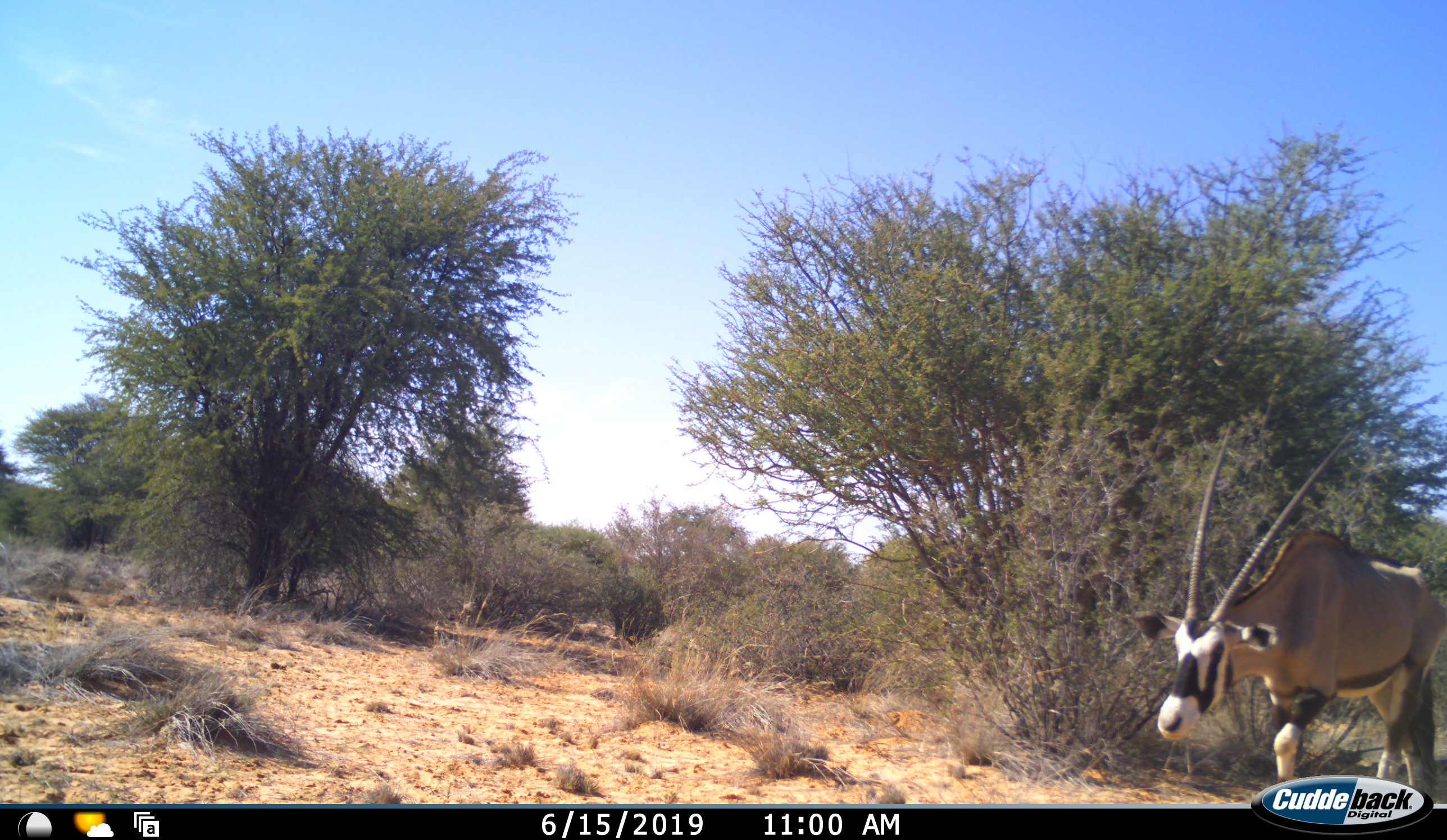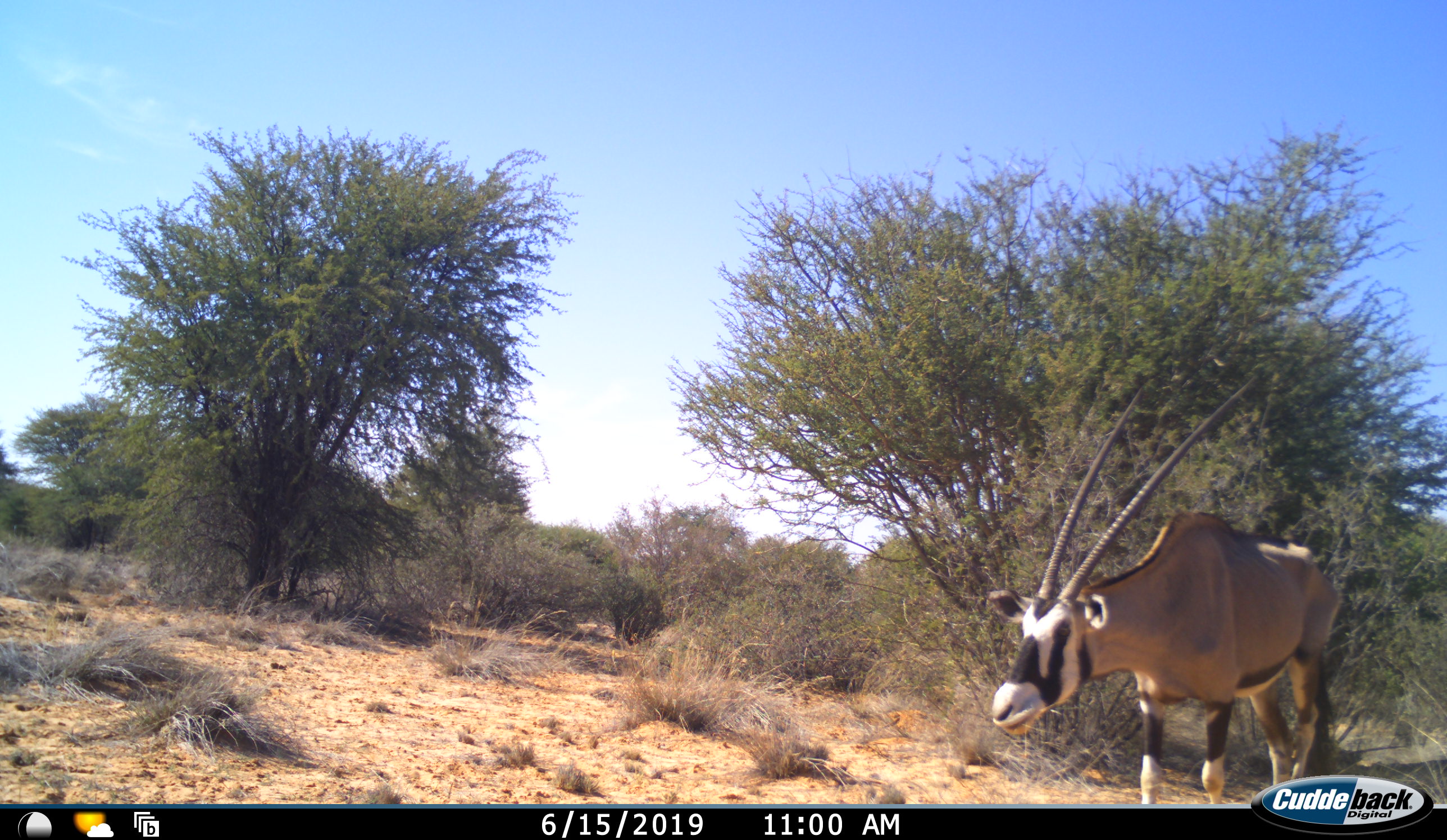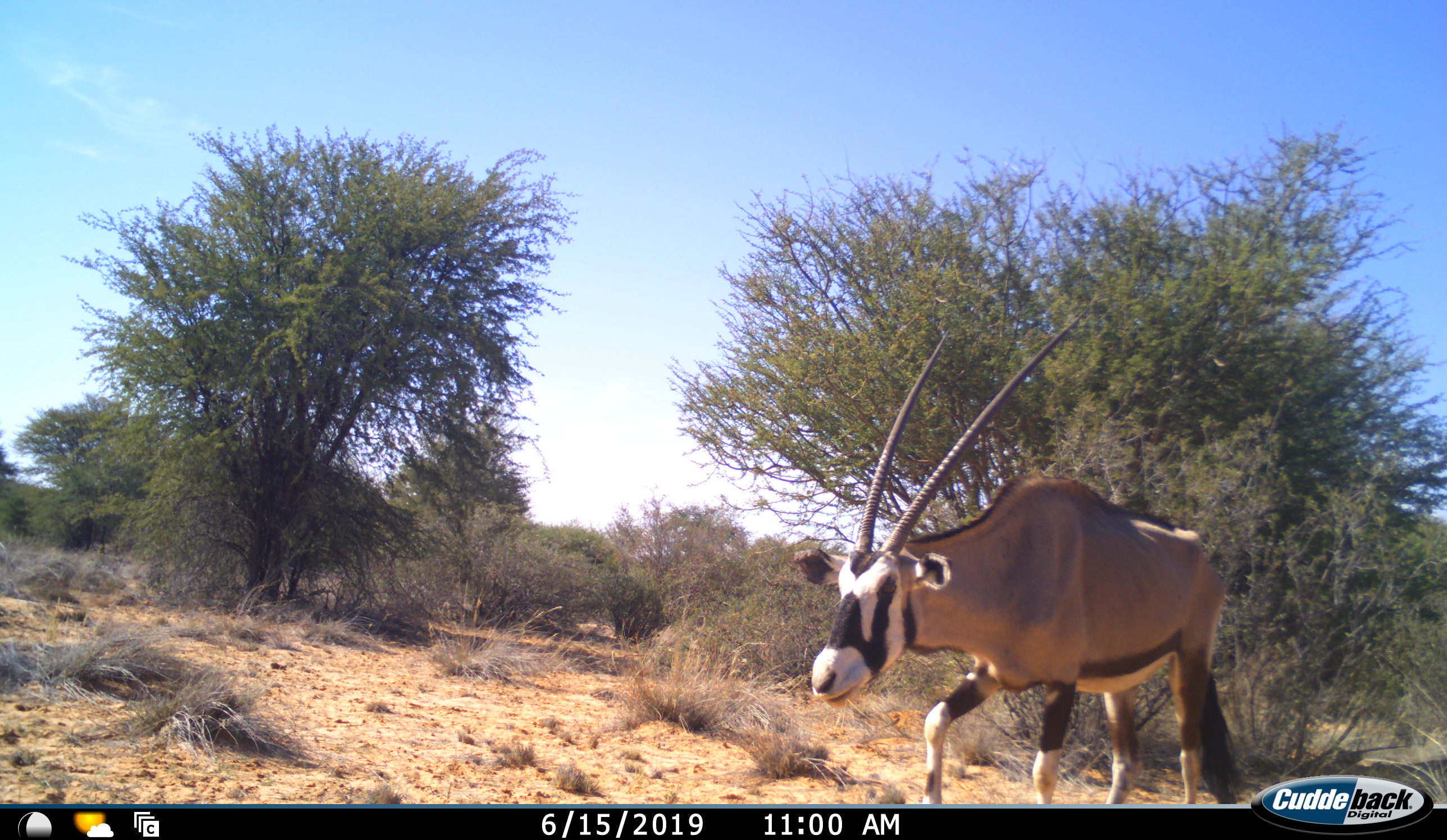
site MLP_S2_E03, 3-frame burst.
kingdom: Animalia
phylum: Chordata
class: Mammalia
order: Artiodactyla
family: Bovidae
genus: Oryx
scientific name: Oryx gazella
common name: gemsbok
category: oryx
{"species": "oryx (gemsbok) (Oryx gazella)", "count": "1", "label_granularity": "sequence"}